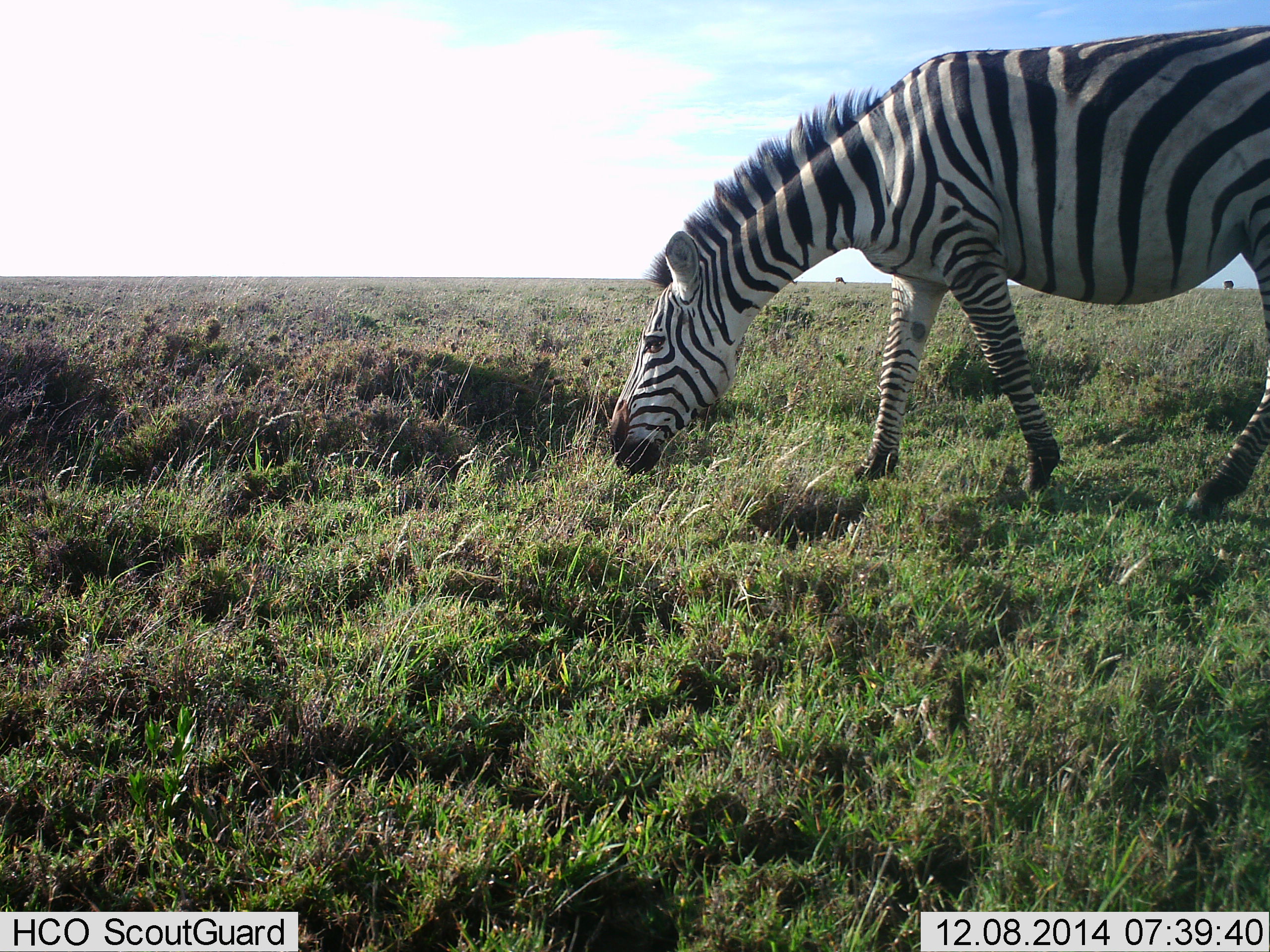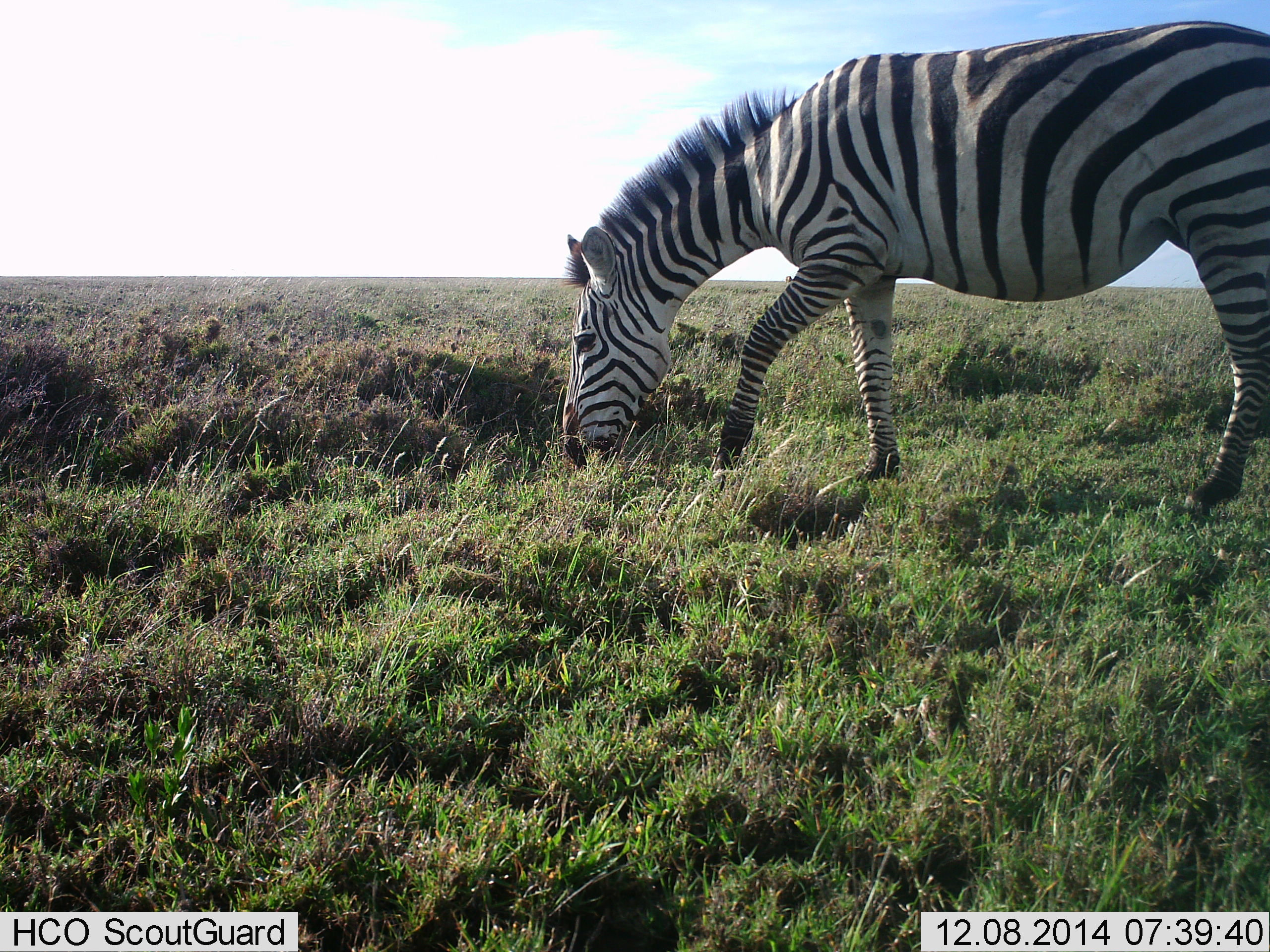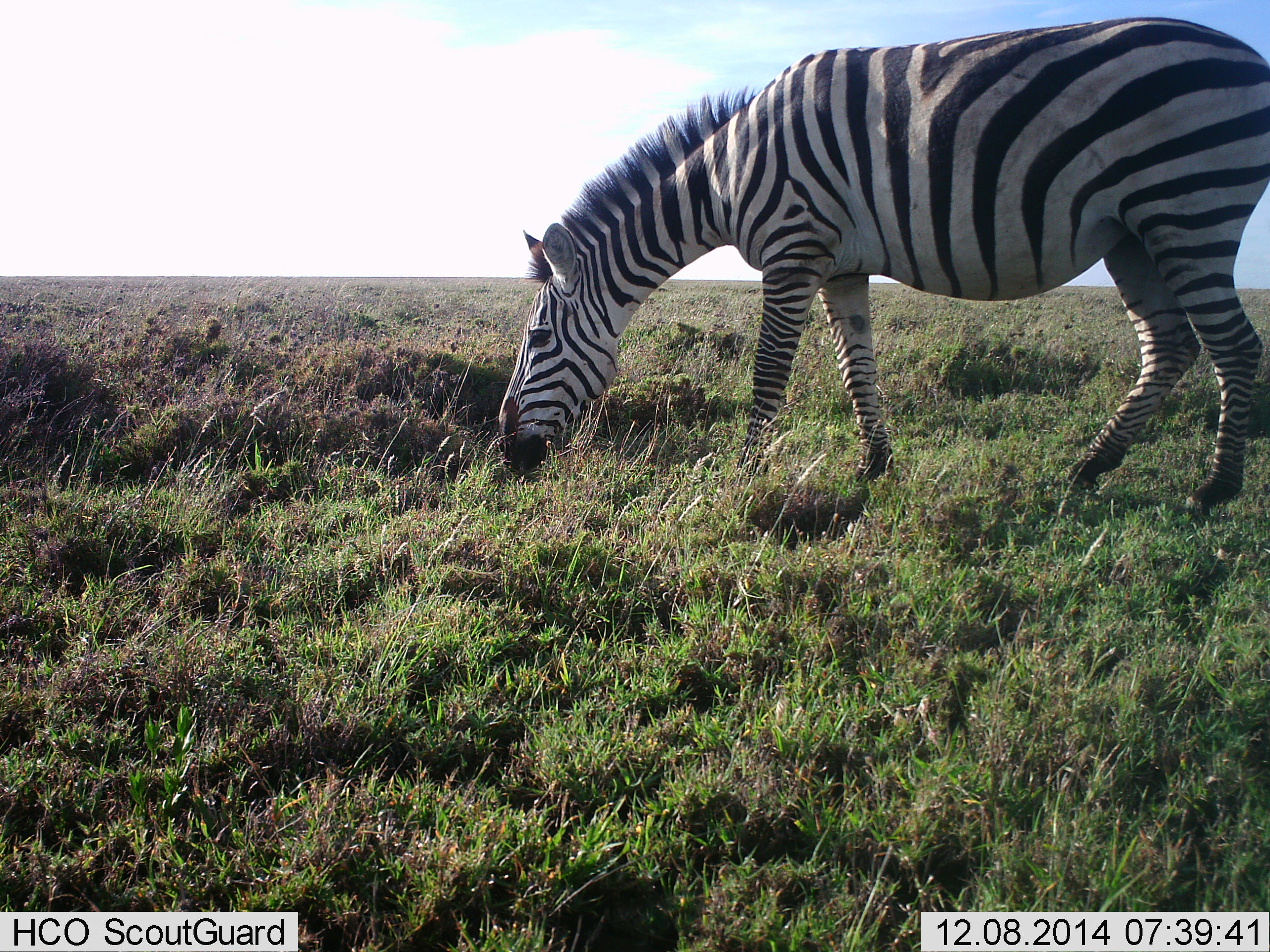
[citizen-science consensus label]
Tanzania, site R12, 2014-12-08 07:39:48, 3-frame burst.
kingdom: Animalia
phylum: Chordata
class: Mammalia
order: Perissodactyla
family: Equidae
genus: Equus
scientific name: Equus quagga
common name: plains zebra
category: zebra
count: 1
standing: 20%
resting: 0%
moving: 10%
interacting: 0%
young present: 0%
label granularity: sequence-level